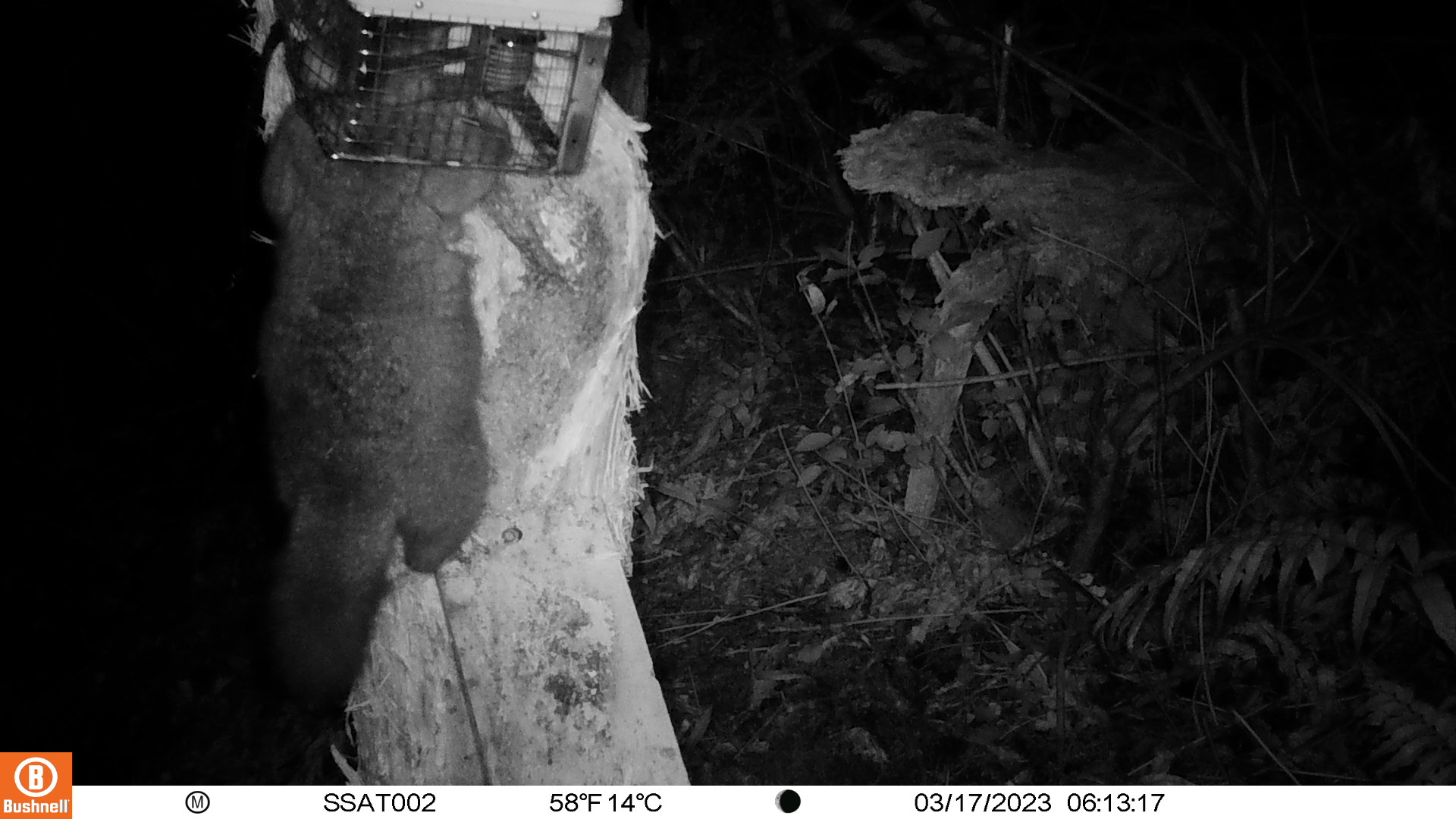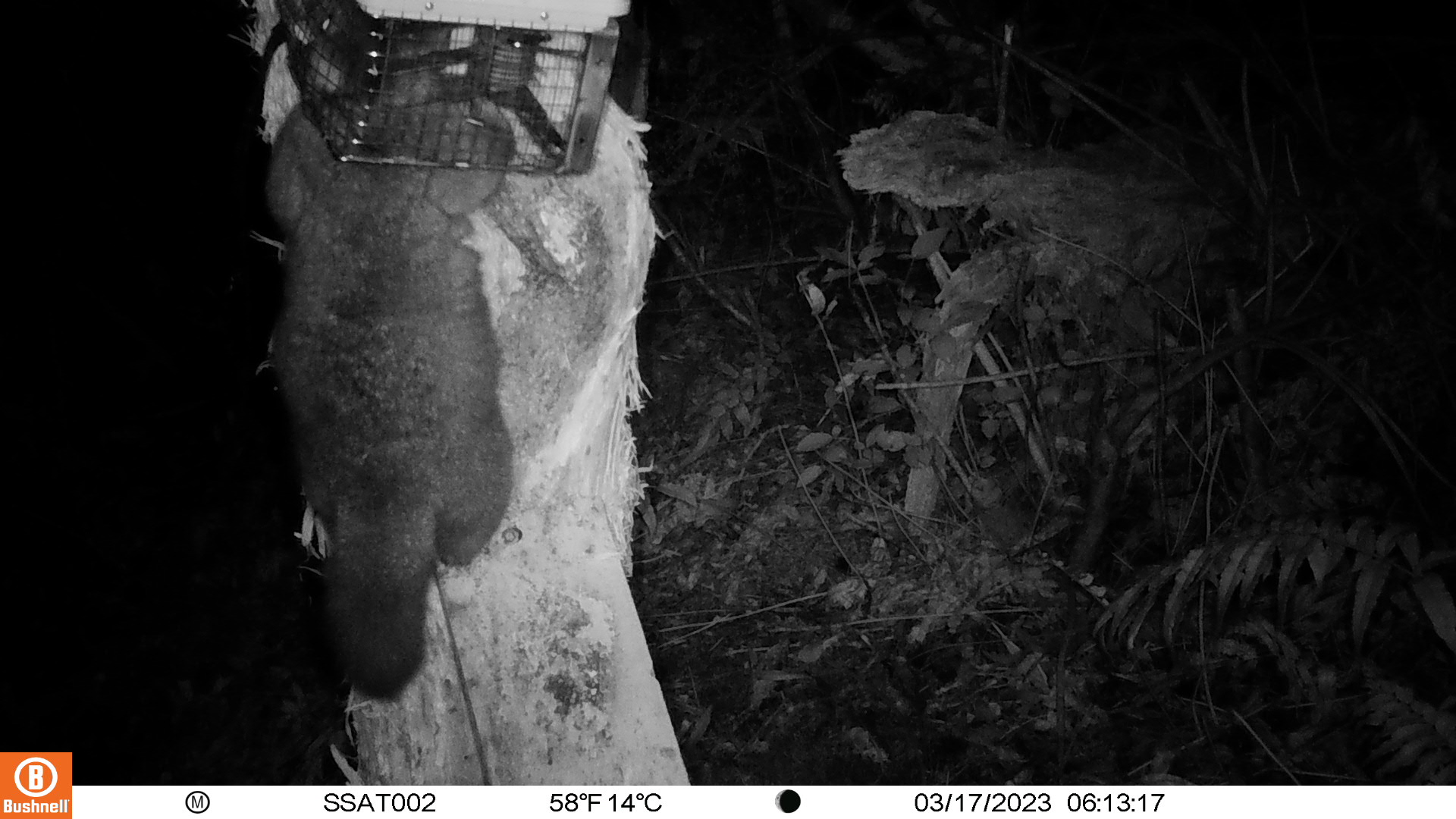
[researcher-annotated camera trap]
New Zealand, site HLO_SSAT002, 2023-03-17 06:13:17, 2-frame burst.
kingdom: Animalia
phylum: Chordata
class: Mammalia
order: Diprotodontia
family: Phalangeridae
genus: Trichosurus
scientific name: Trichosurus vulpecula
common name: common brushtail possum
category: possum